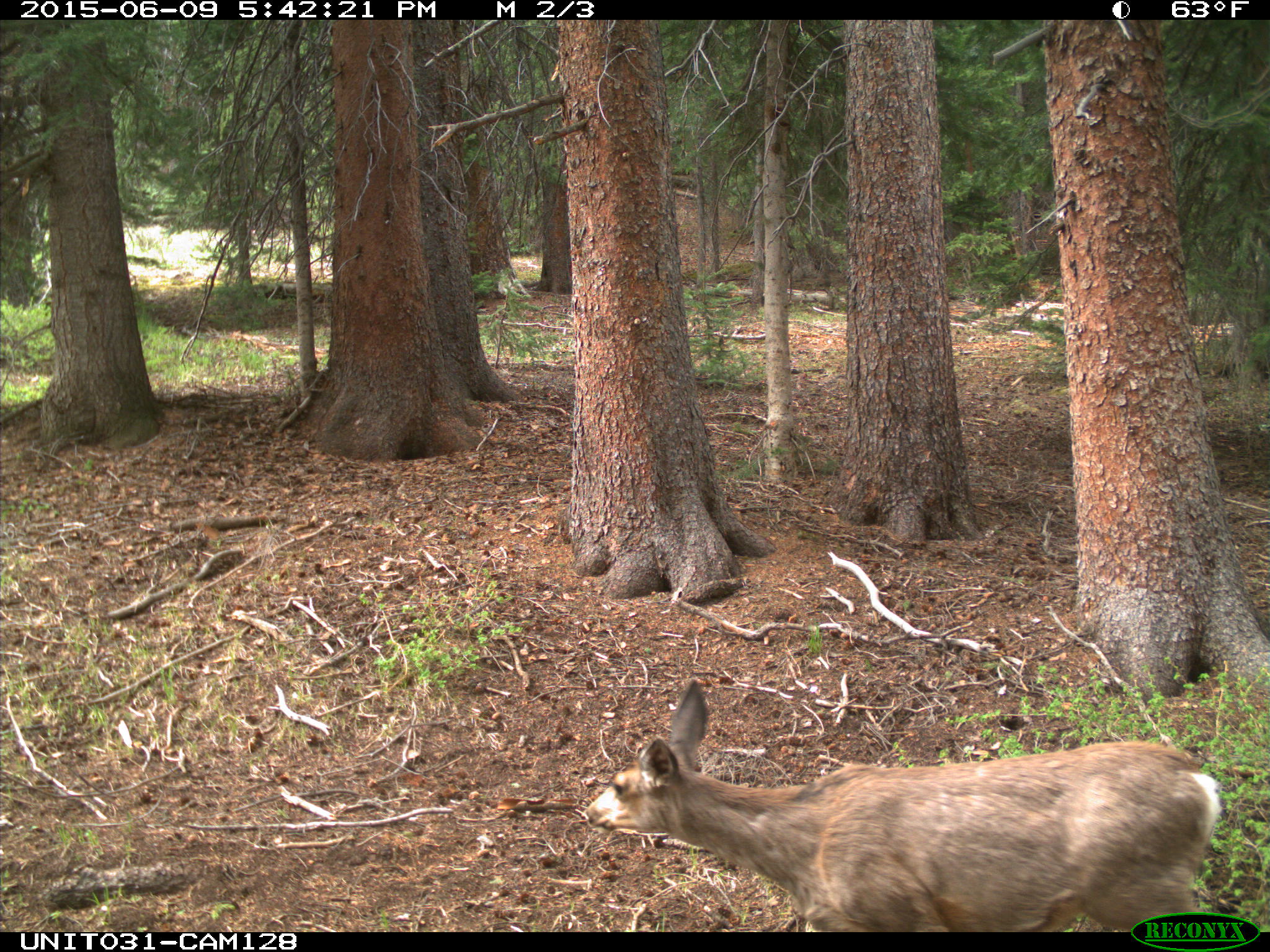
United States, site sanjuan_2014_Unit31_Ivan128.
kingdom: Animalia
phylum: Chordata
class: Mammalia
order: Artiodactyla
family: Cervidae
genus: Odocoileus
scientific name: Odocoileus hemionus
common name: mule deer